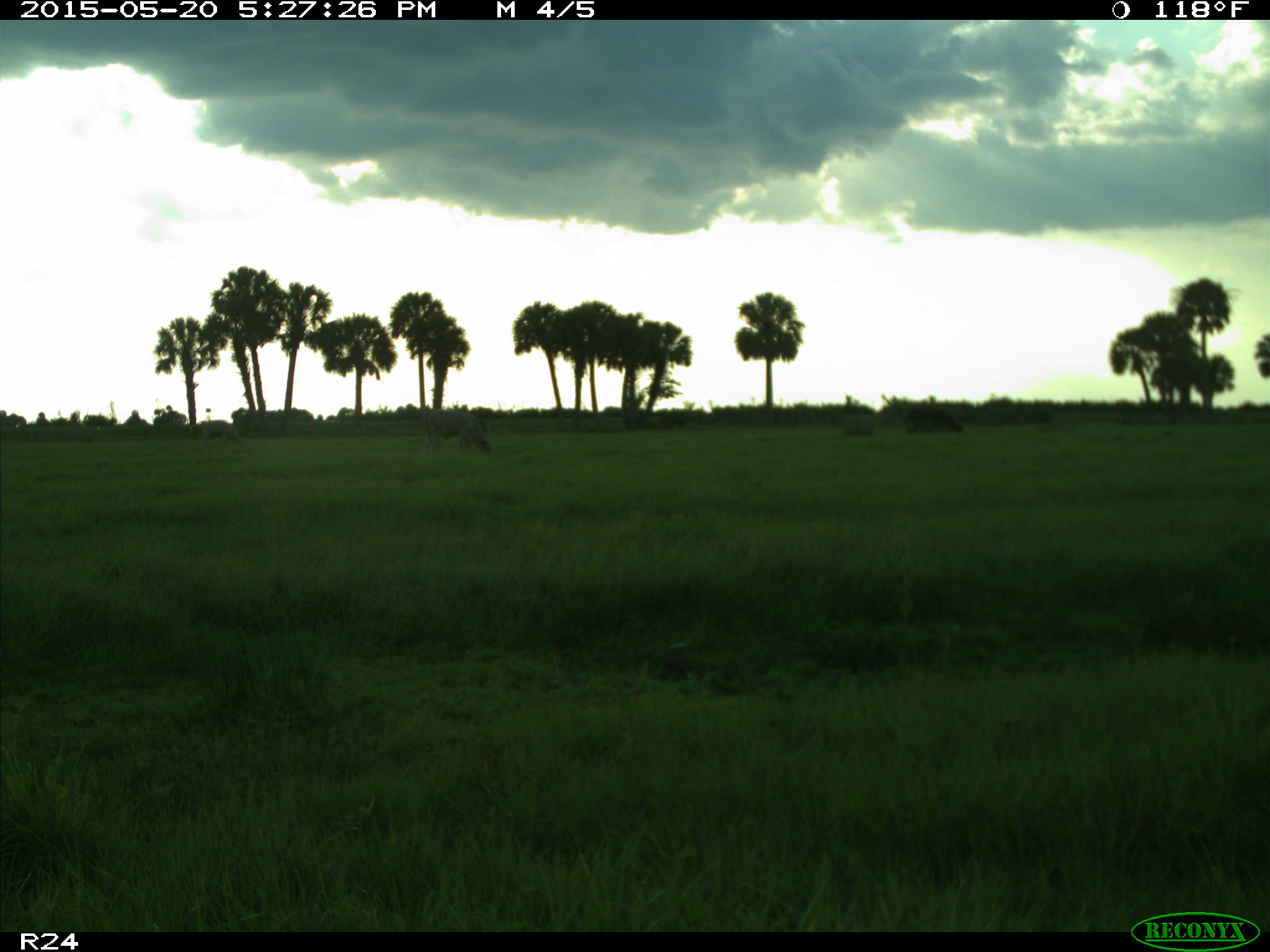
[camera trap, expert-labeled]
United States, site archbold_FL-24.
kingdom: Animalia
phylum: Chordata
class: Mammalia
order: Artiodactyla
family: Bovidae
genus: Bos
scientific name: Bos taurus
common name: domestic cow